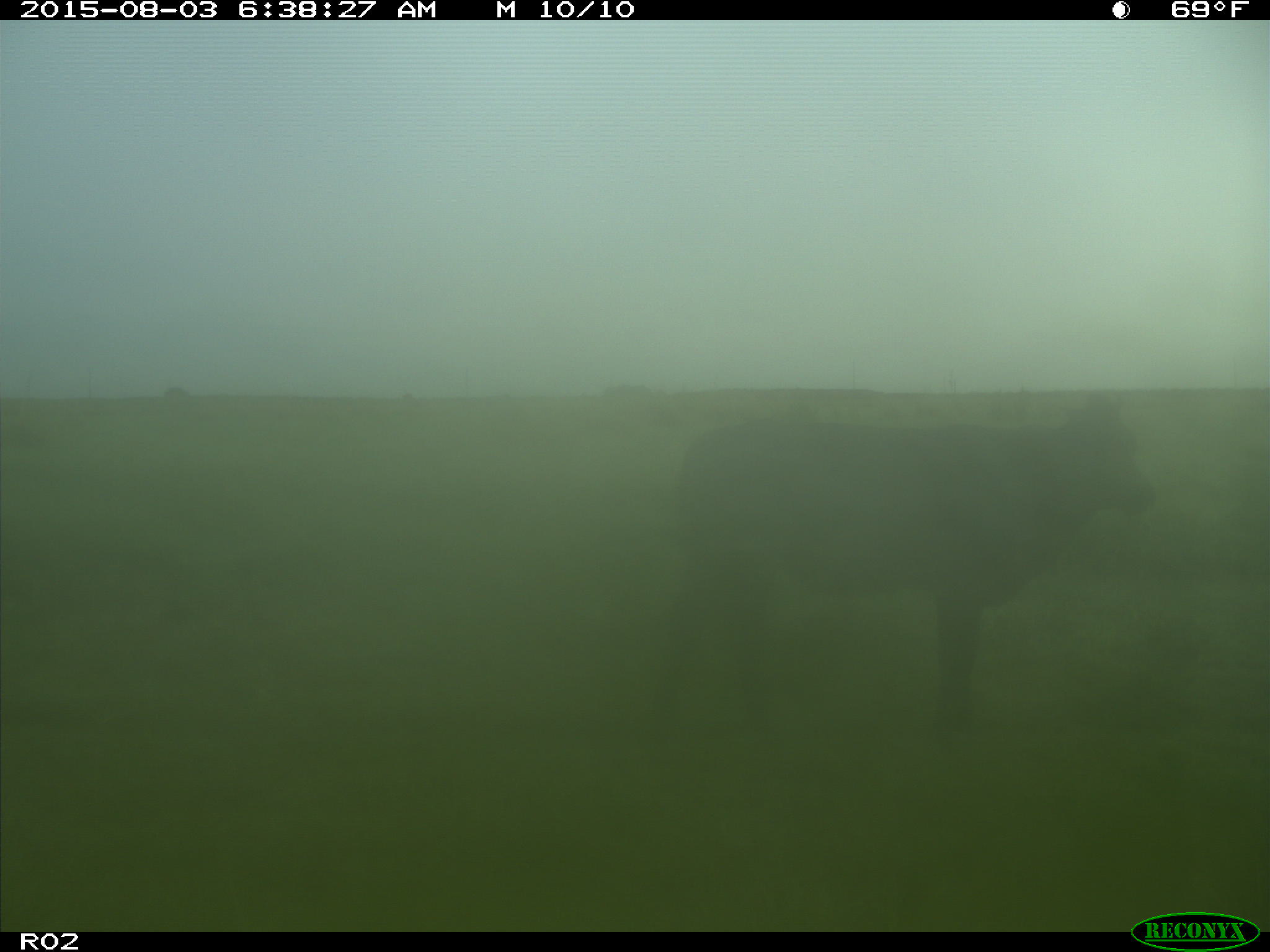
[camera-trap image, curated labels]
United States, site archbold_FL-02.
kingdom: Animalia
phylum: Chordata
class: Mammalia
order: Artiodactyla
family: Bovidae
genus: Bos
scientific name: Bos taurus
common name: domestic cow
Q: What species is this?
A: Bos taurus (domestic cow).